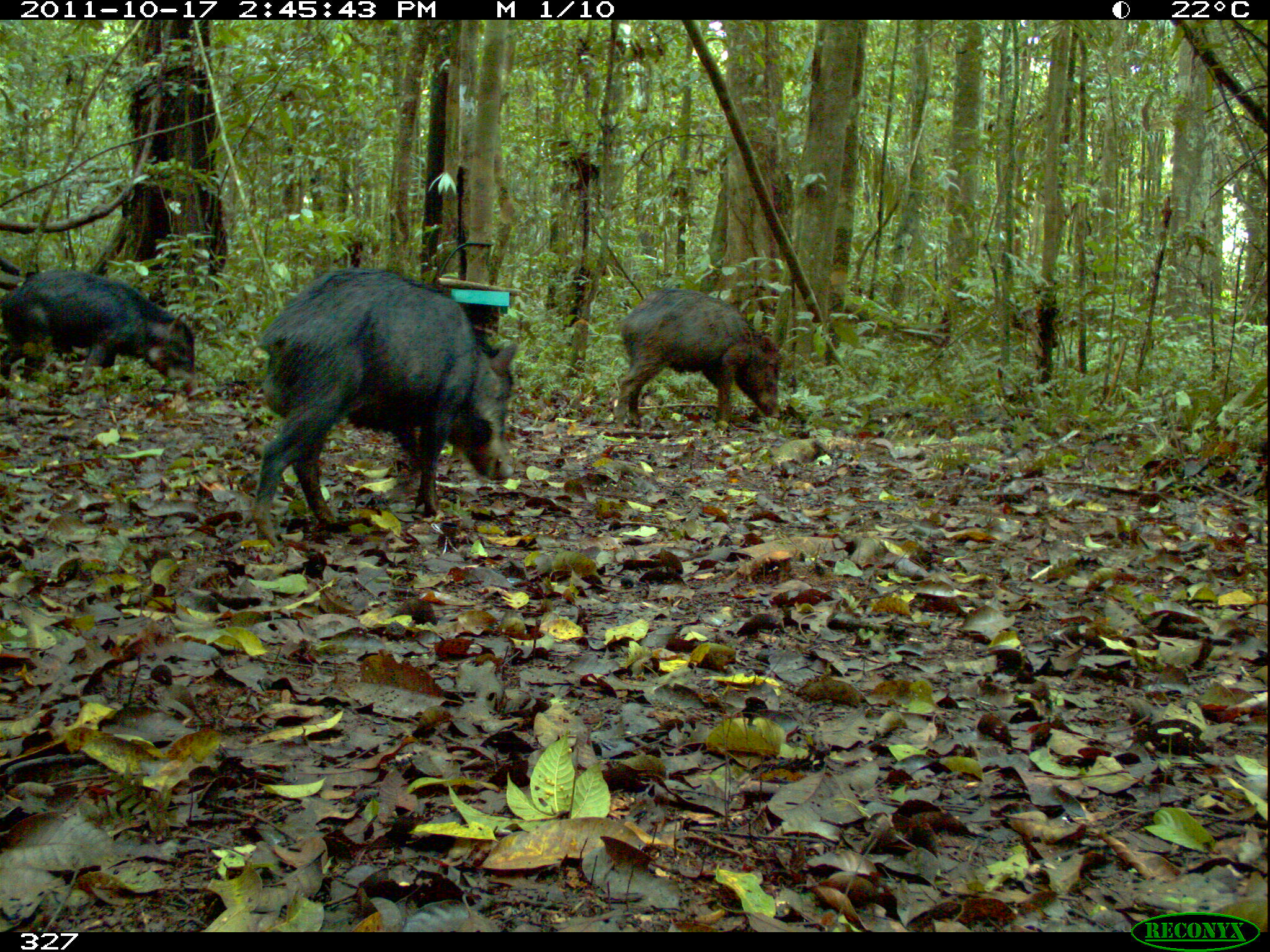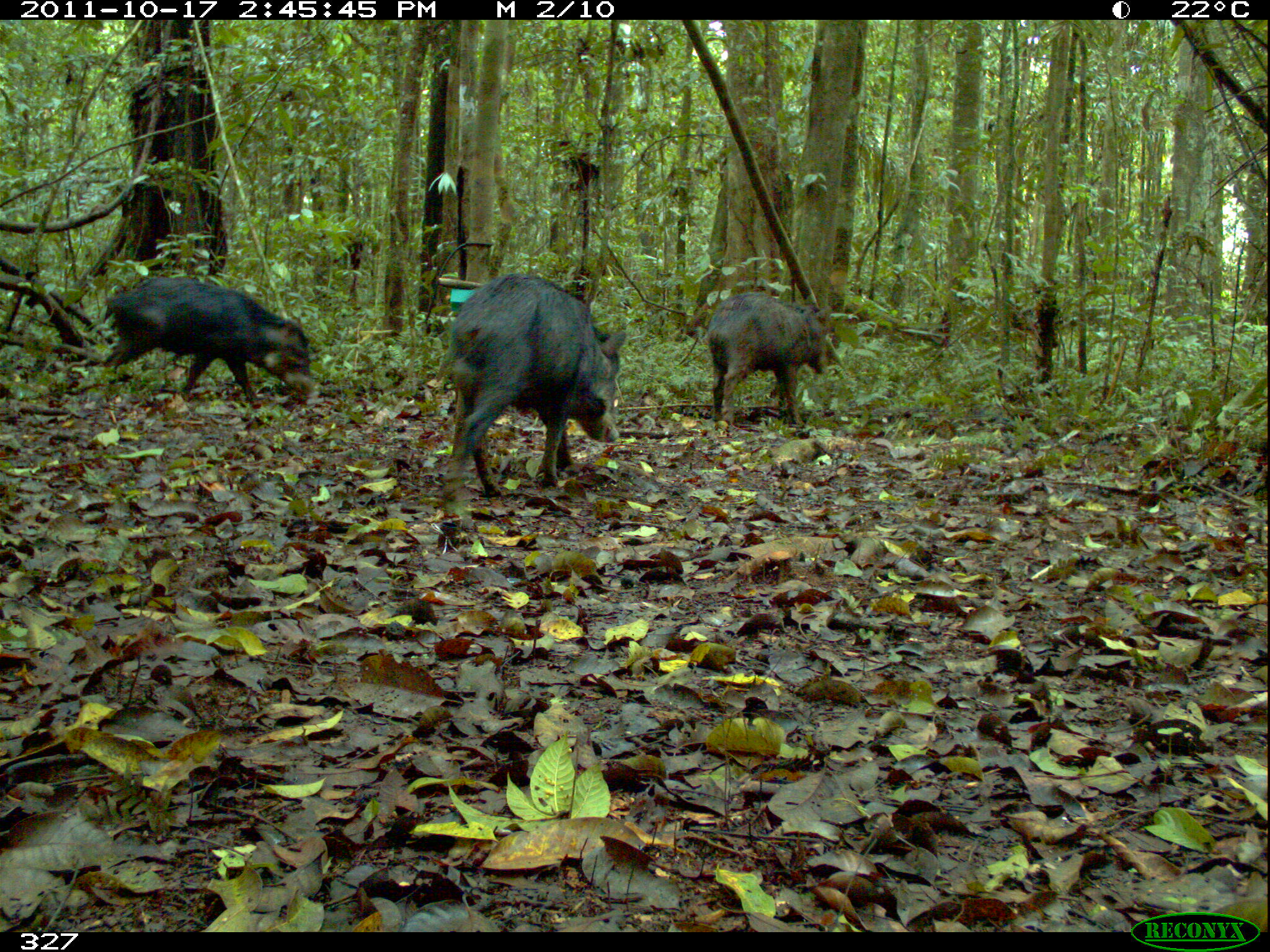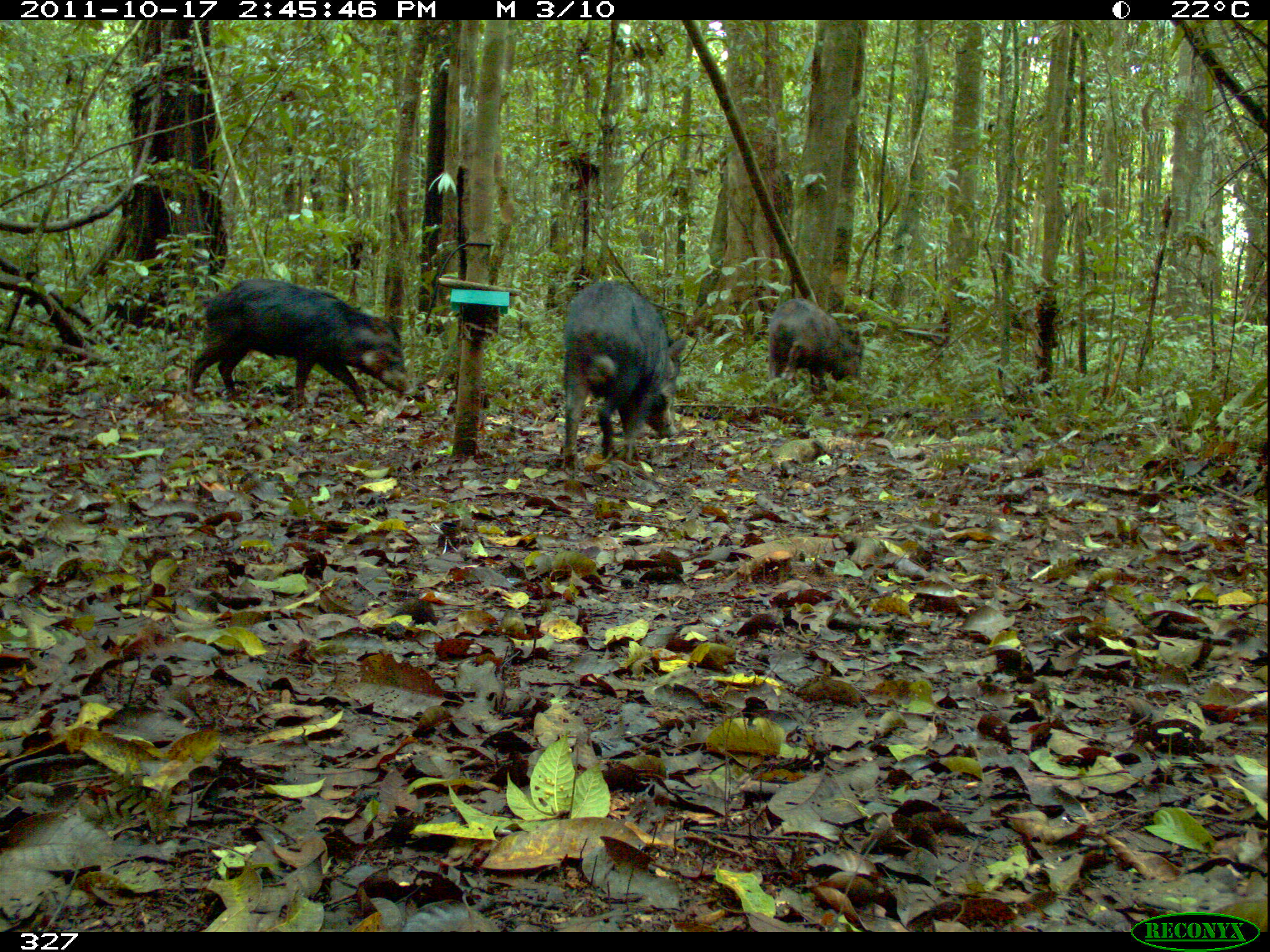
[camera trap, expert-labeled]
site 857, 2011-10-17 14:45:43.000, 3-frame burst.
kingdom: Animalia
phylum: Chordata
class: Mammalia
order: Artiodactyla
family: Tayassuidae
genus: Tayassu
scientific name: Tayassu pecari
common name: white-lipped peccary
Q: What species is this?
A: Tayassu pecari (white-lipped peccary).